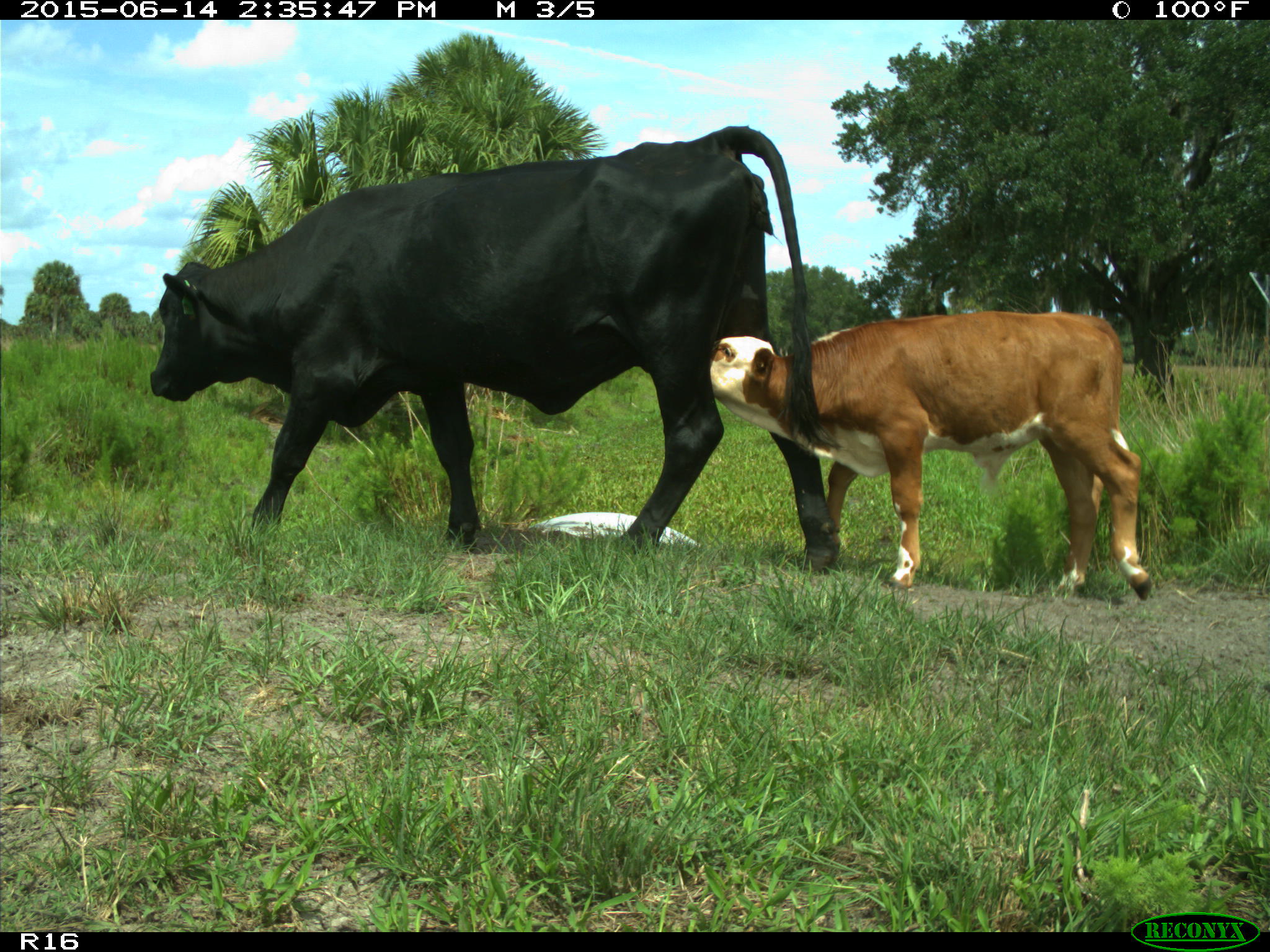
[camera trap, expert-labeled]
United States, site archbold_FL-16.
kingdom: Animalia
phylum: Chordata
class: Mammalia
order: Artiodactyla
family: Bovidae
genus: Bos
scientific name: Bos taurus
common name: domestic cow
Bos taurus (domestic cow).